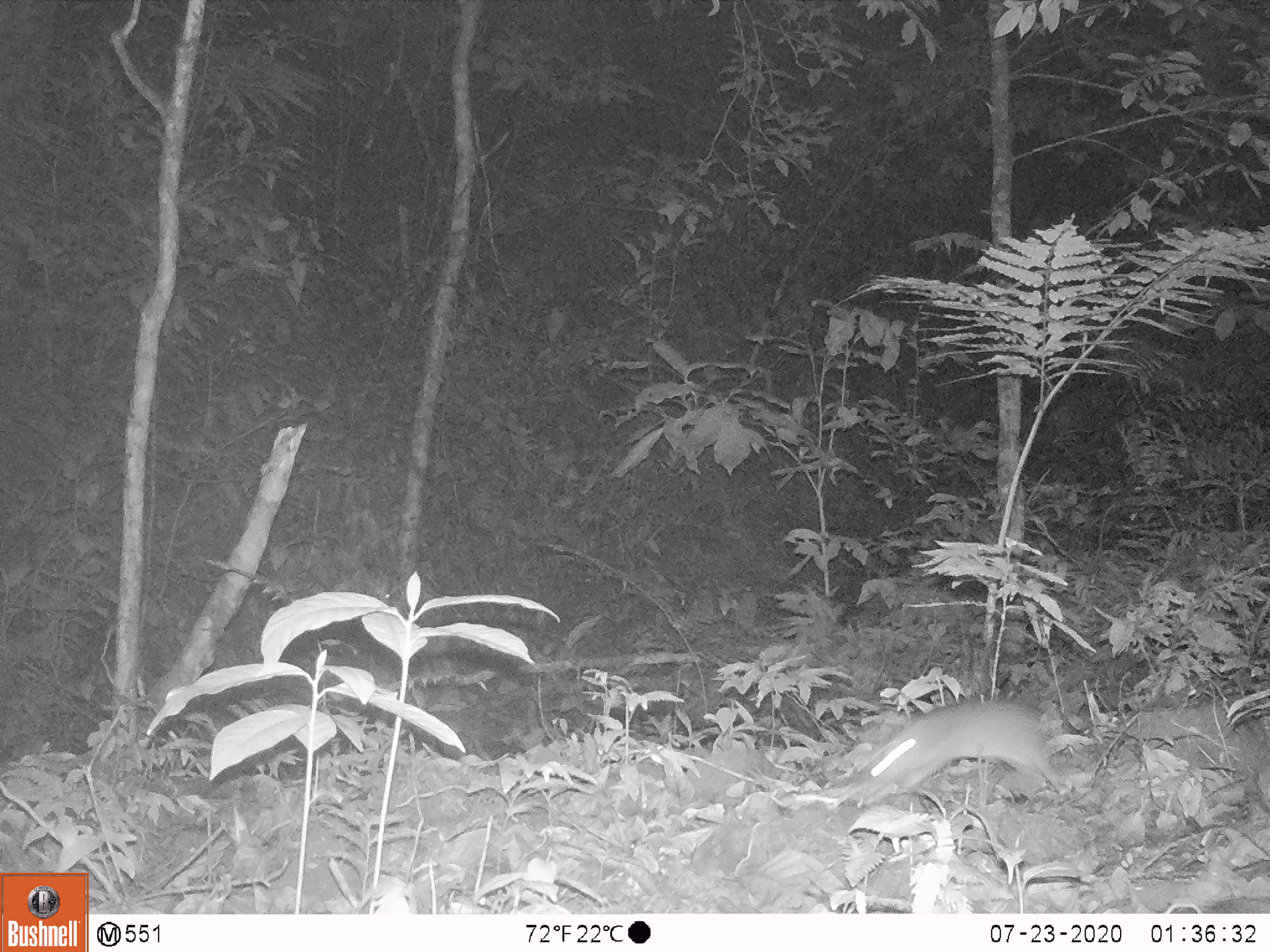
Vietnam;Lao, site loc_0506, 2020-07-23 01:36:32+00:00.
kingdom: Animalia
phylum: Chordata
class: Mammalia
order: Rodentia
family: Muridae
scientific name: Muridae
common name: old-world mice and rats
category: unidentified murid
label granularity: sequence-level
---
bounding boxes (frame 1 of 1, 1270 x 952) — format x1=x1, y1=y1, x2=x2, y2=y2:
unidentified murid: x1=849, y1=695, x2=1068, y2=810